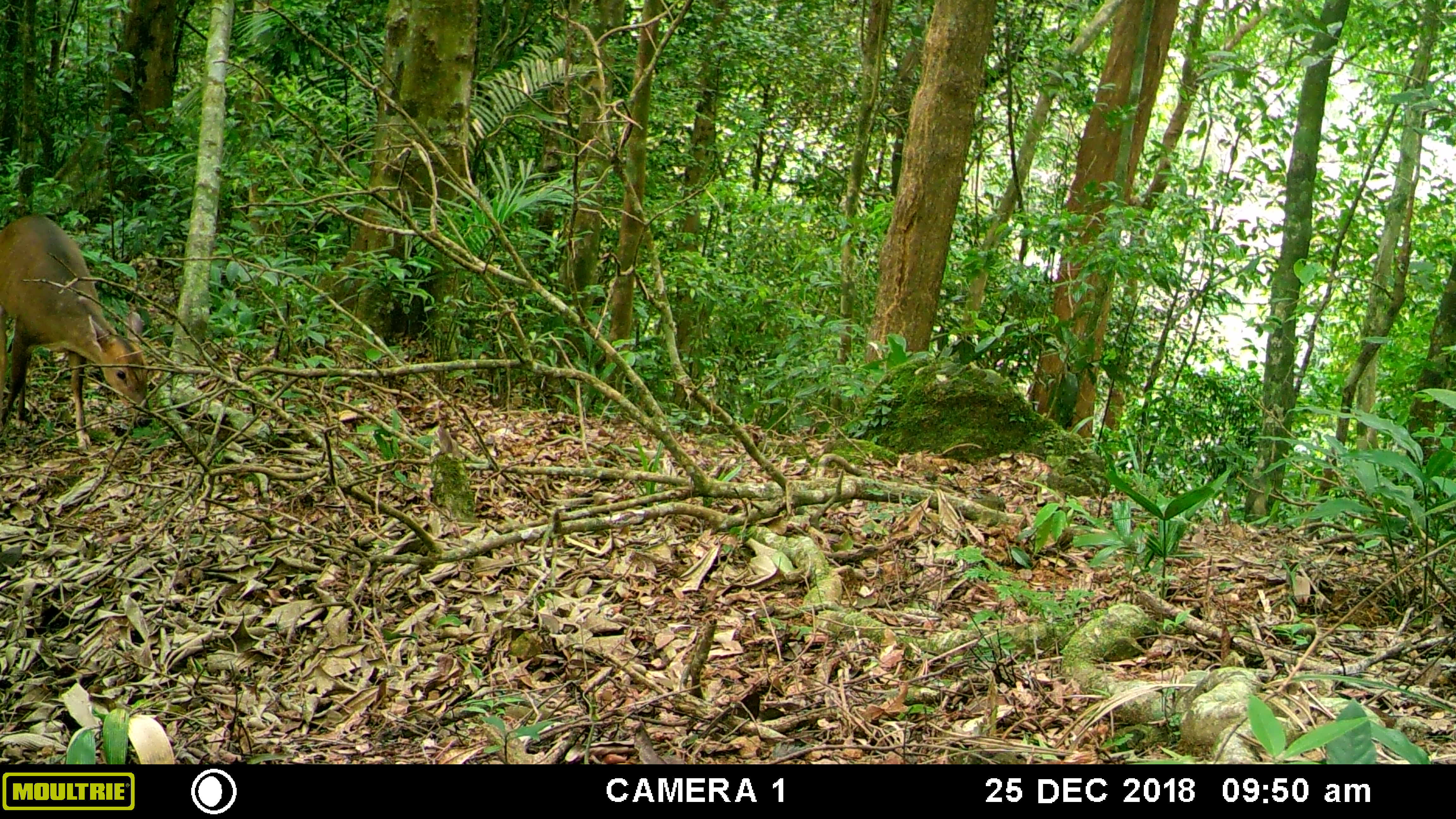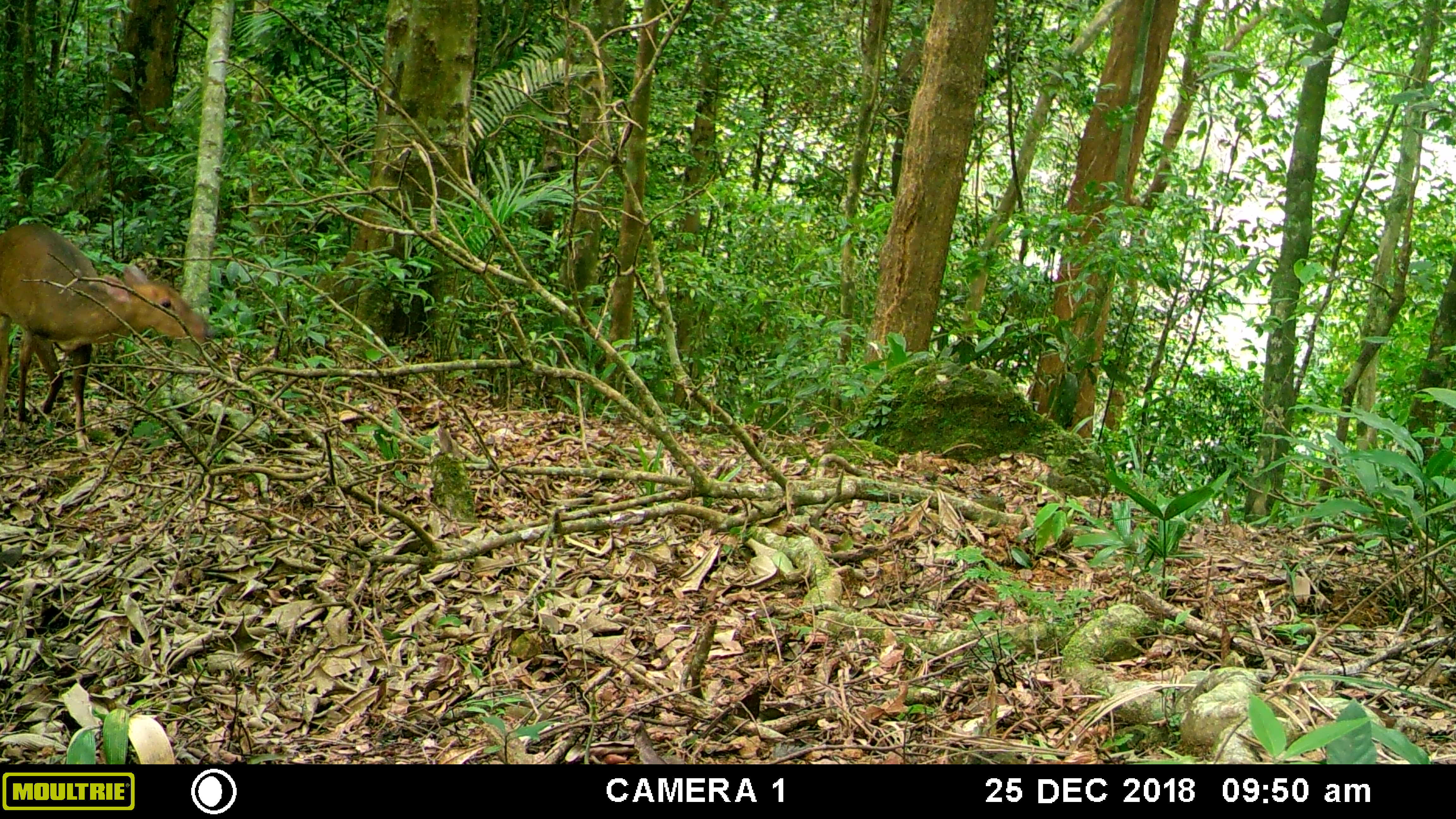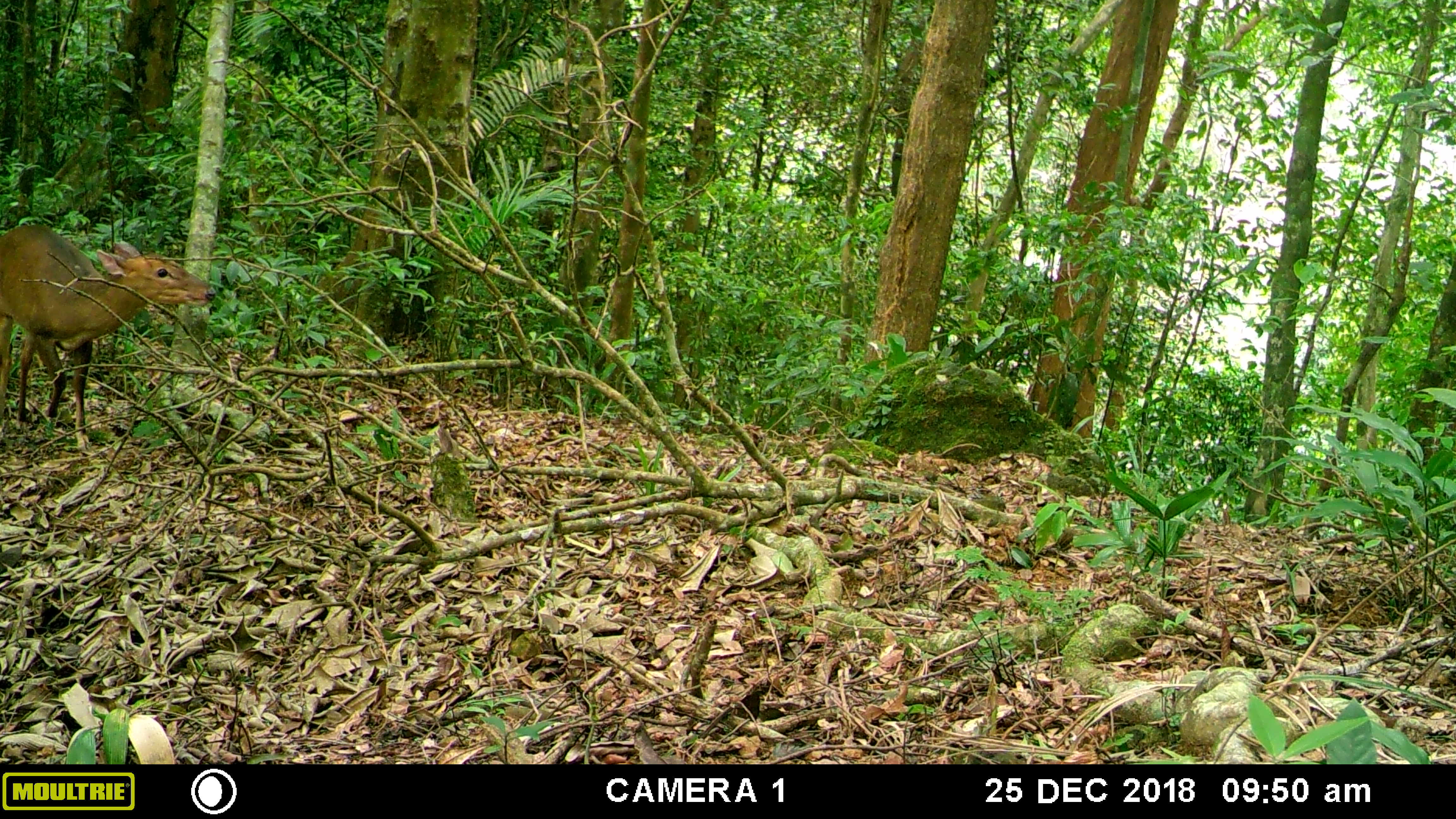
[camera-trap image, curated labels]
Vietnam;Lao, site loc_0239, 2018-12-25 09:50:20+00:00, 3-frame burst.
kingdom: Animalia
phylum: Chordata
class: Mammalia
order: Artiodactyla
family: Cervidae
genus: Muntiacus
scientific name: Muntiacus vuquangensis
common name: large-antlered muntjac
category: large antlered muntjac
Large antlered muntjac (large-antlered muntjac) (Muntiacus vuquangensis). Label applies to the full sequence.